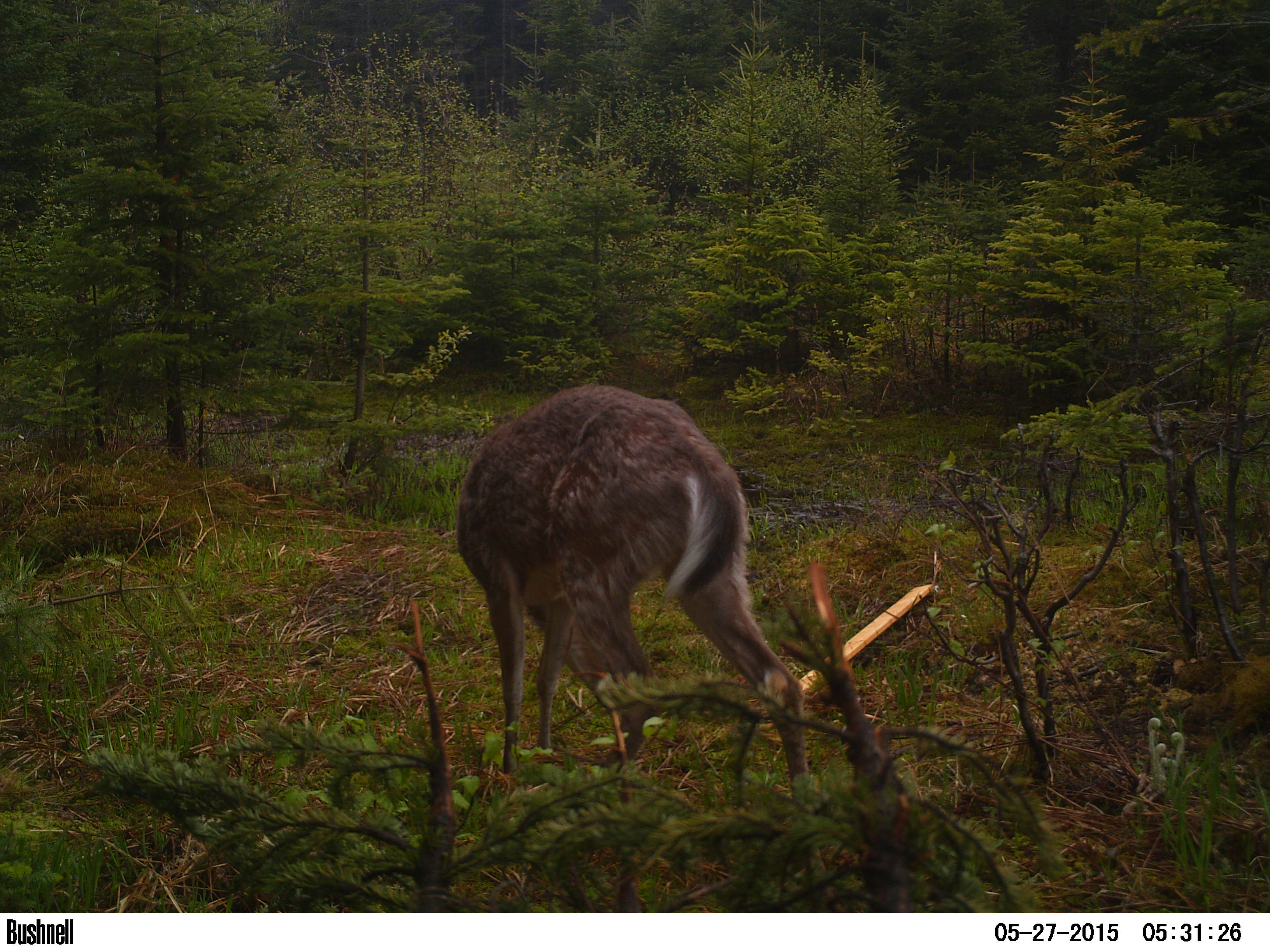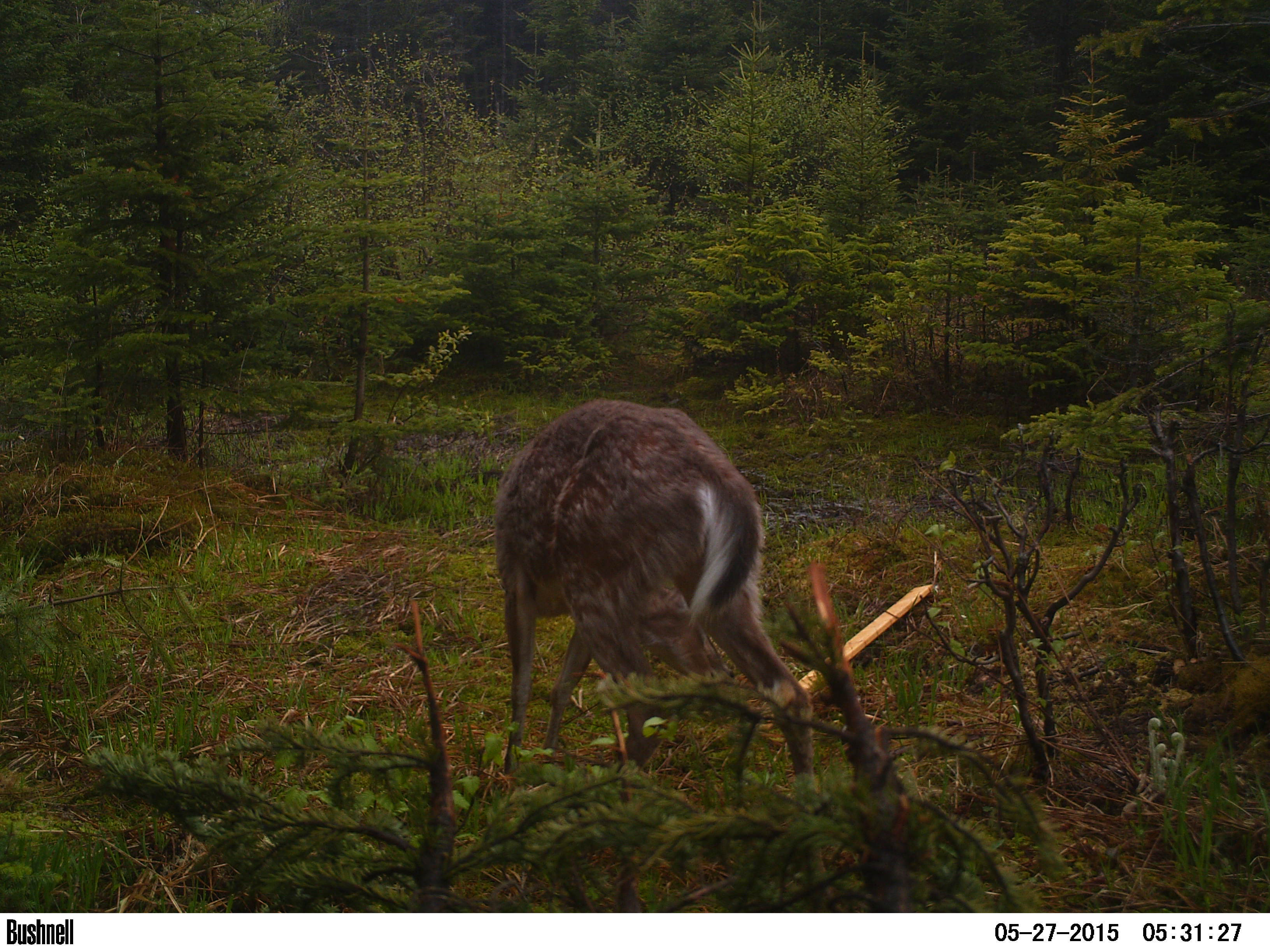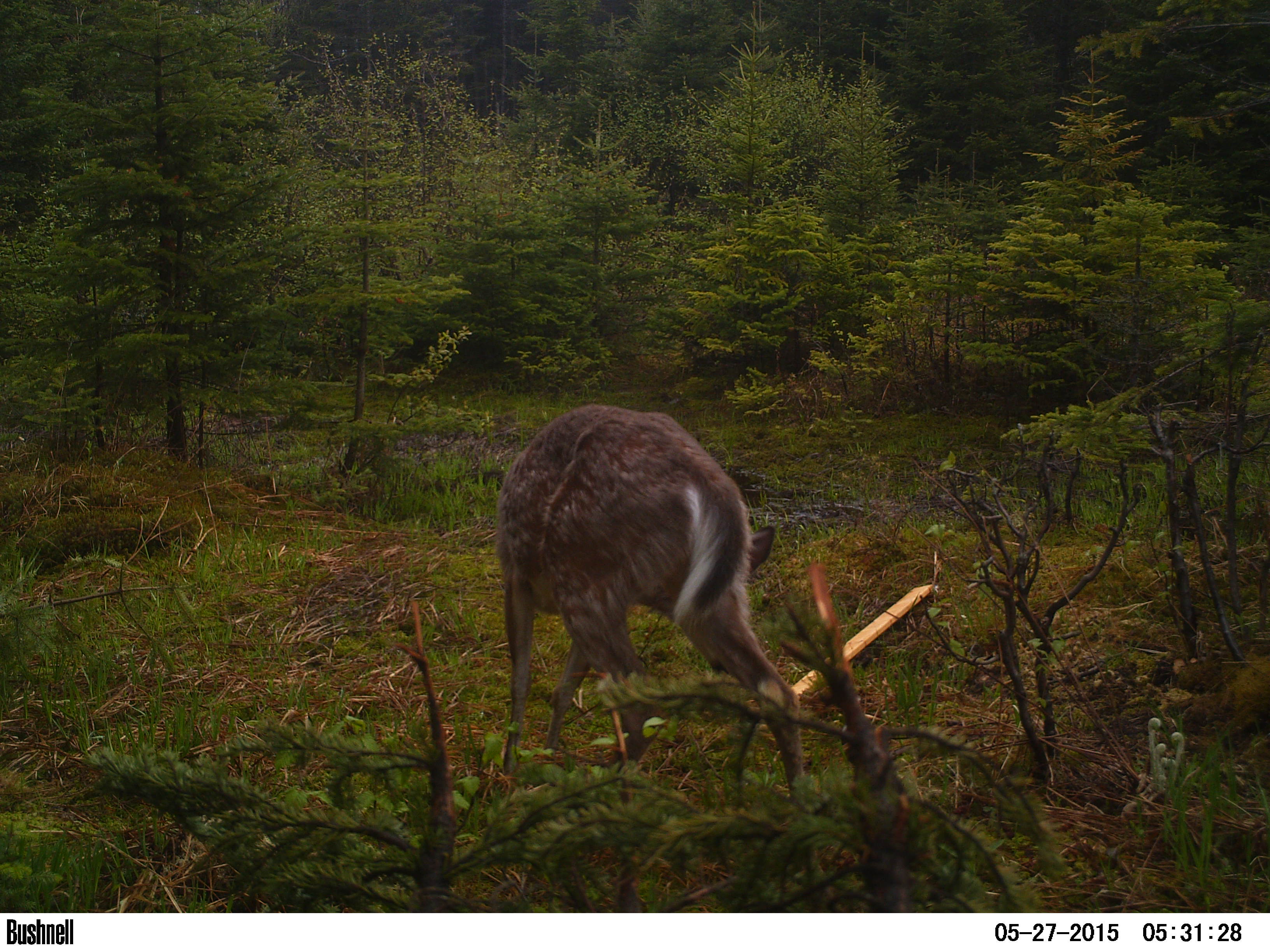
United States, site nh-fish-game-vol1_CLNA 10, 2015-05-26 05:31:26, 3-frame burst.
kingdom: Animalia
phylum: Chordata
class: Mammalia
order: Artiodactyla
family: Cervidae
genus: Odocoileus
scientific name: Odocoileus virginianus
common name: white-tailed deer